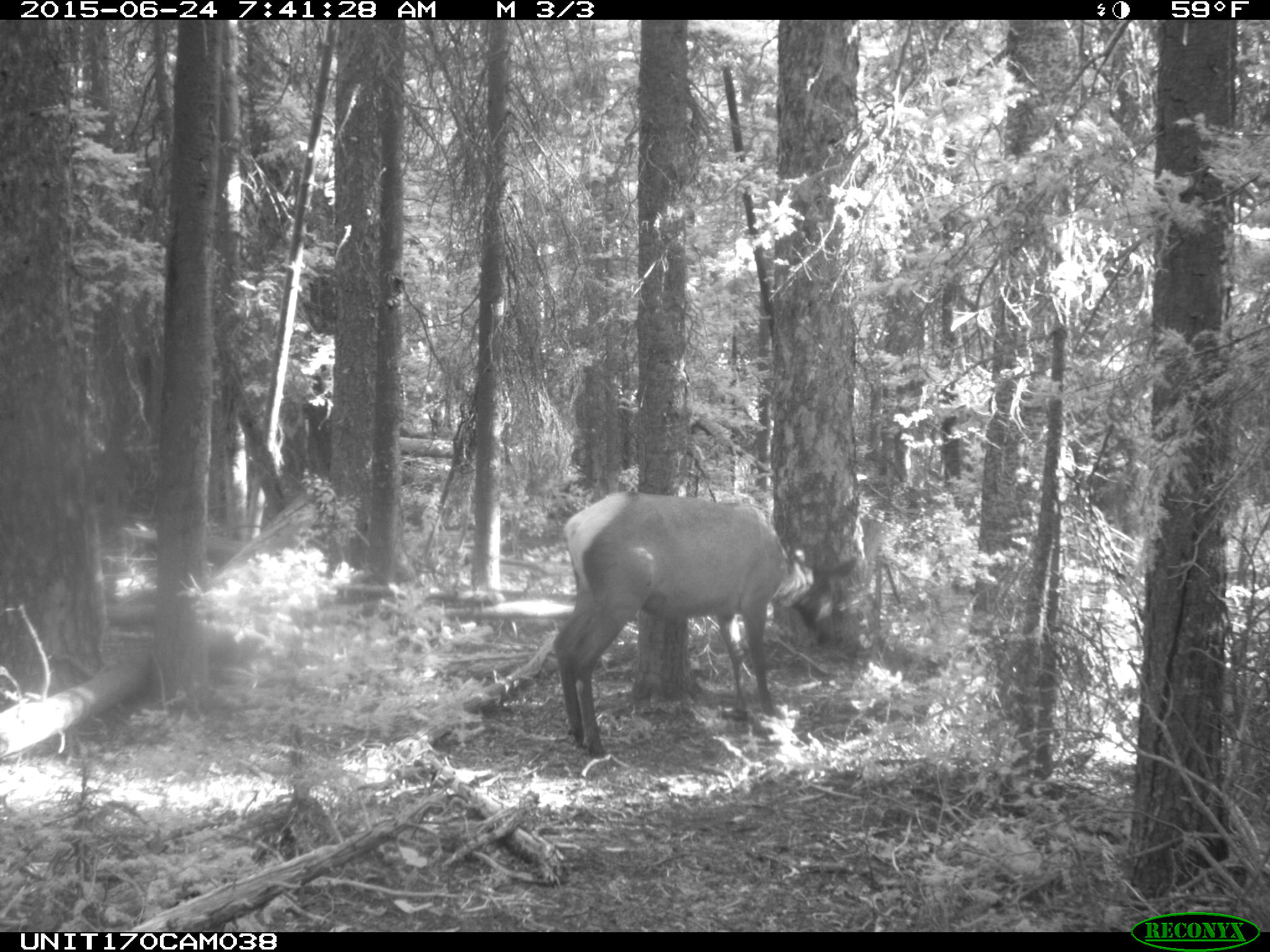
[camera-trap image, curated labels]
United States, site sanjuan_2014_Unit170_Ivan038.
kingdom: Animalia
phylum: Chordata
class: Mammalia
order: Artiodactyla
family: Cervidae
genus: Cervus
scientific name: Cervus elaphus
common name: red deer